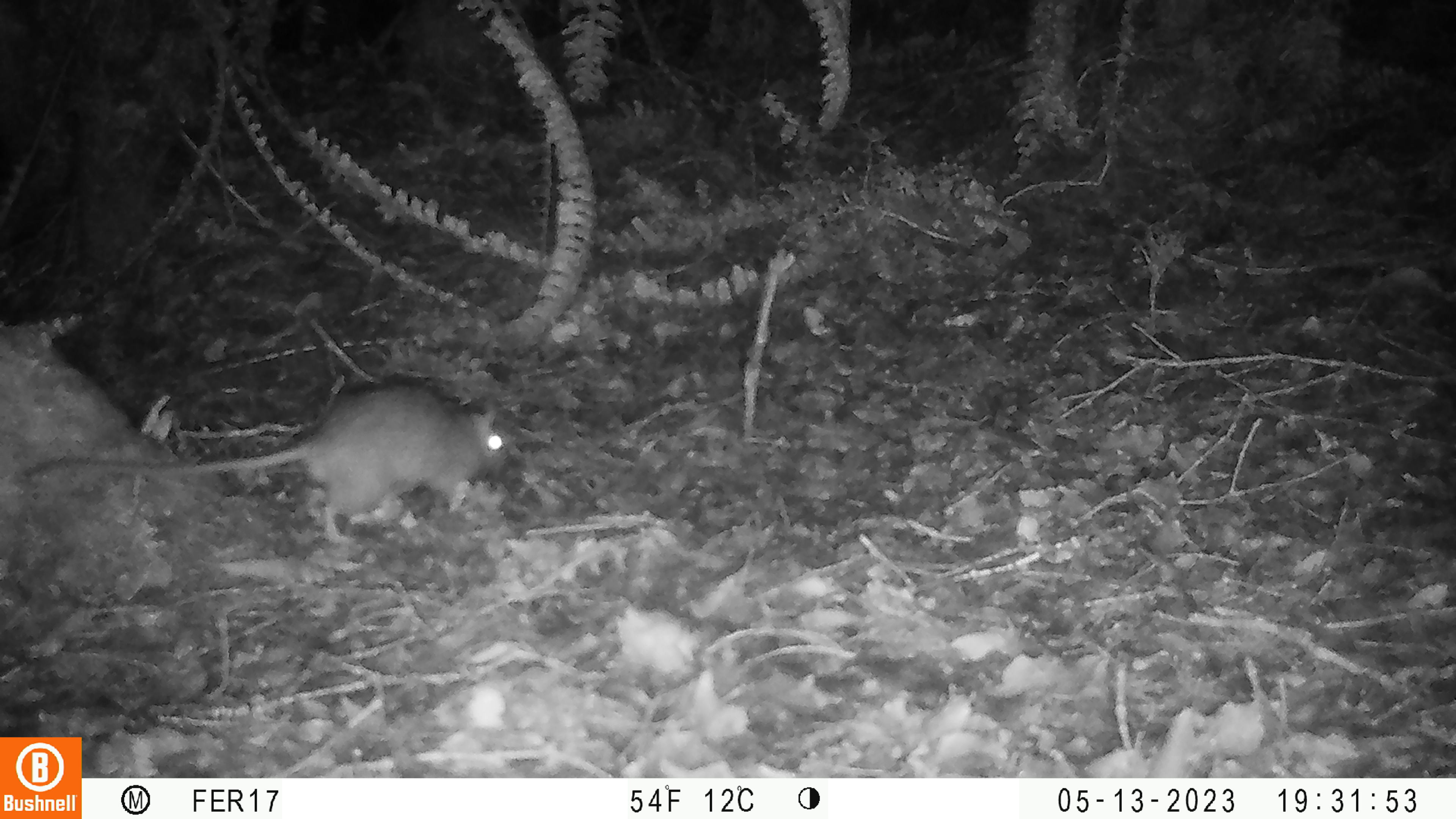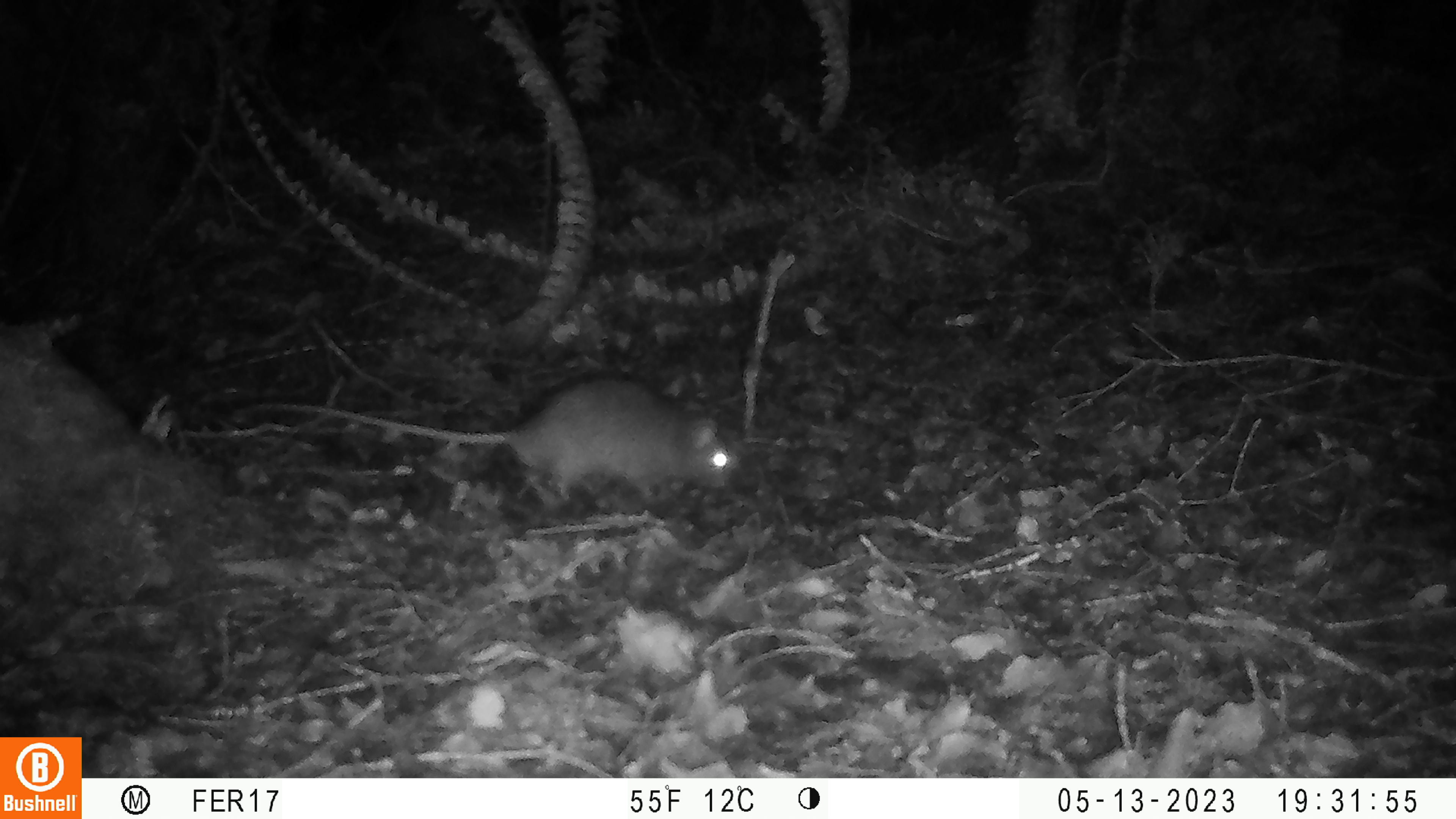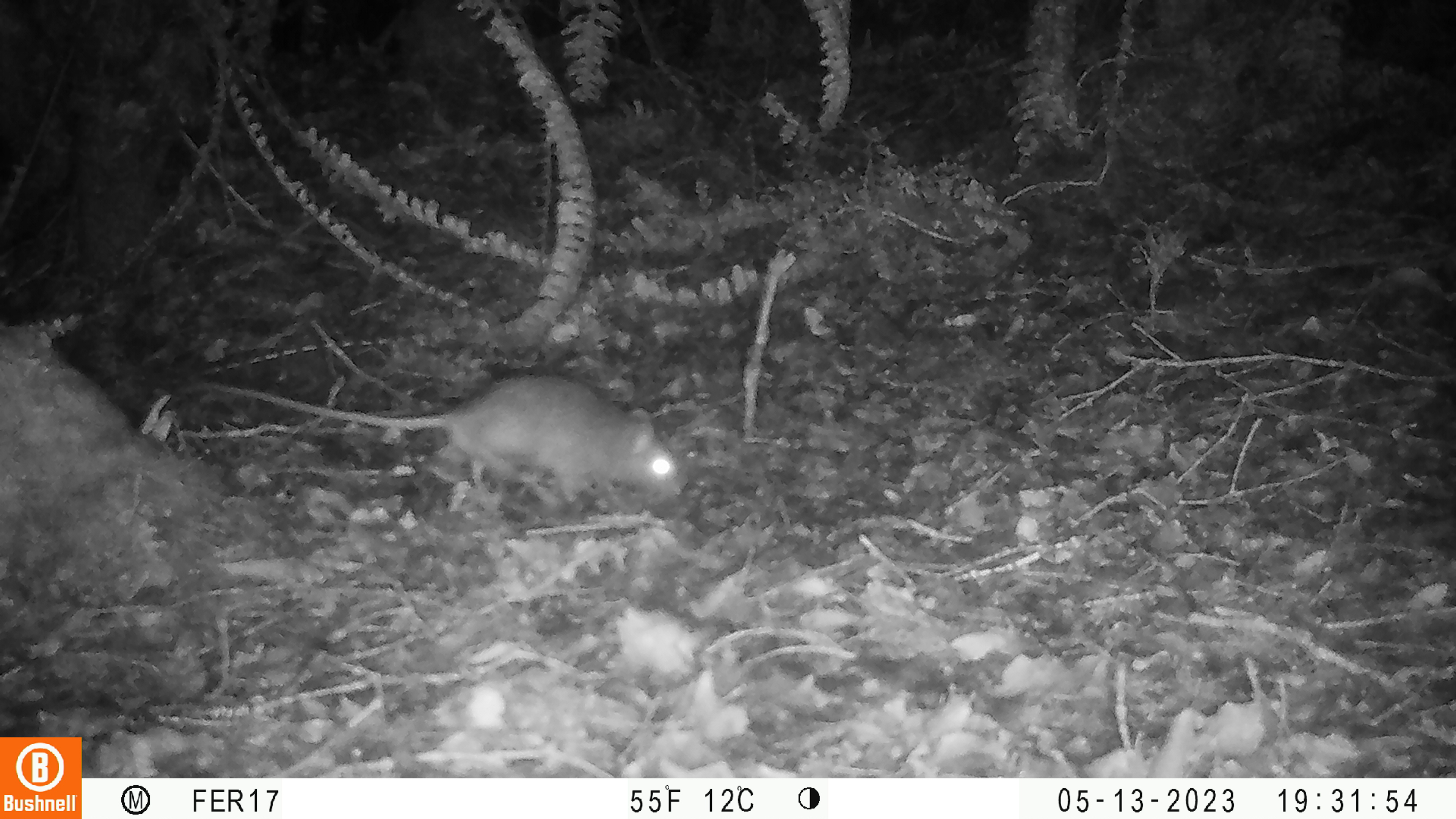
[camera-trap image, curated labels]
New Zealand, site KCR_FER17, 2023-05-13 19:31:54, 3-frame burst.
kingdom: Animalia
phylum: Chordata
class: Mammalia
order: Rodentia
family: Muridae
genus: Rattus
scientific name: Rattus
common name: rat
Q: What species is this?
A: Rat (Rattus).